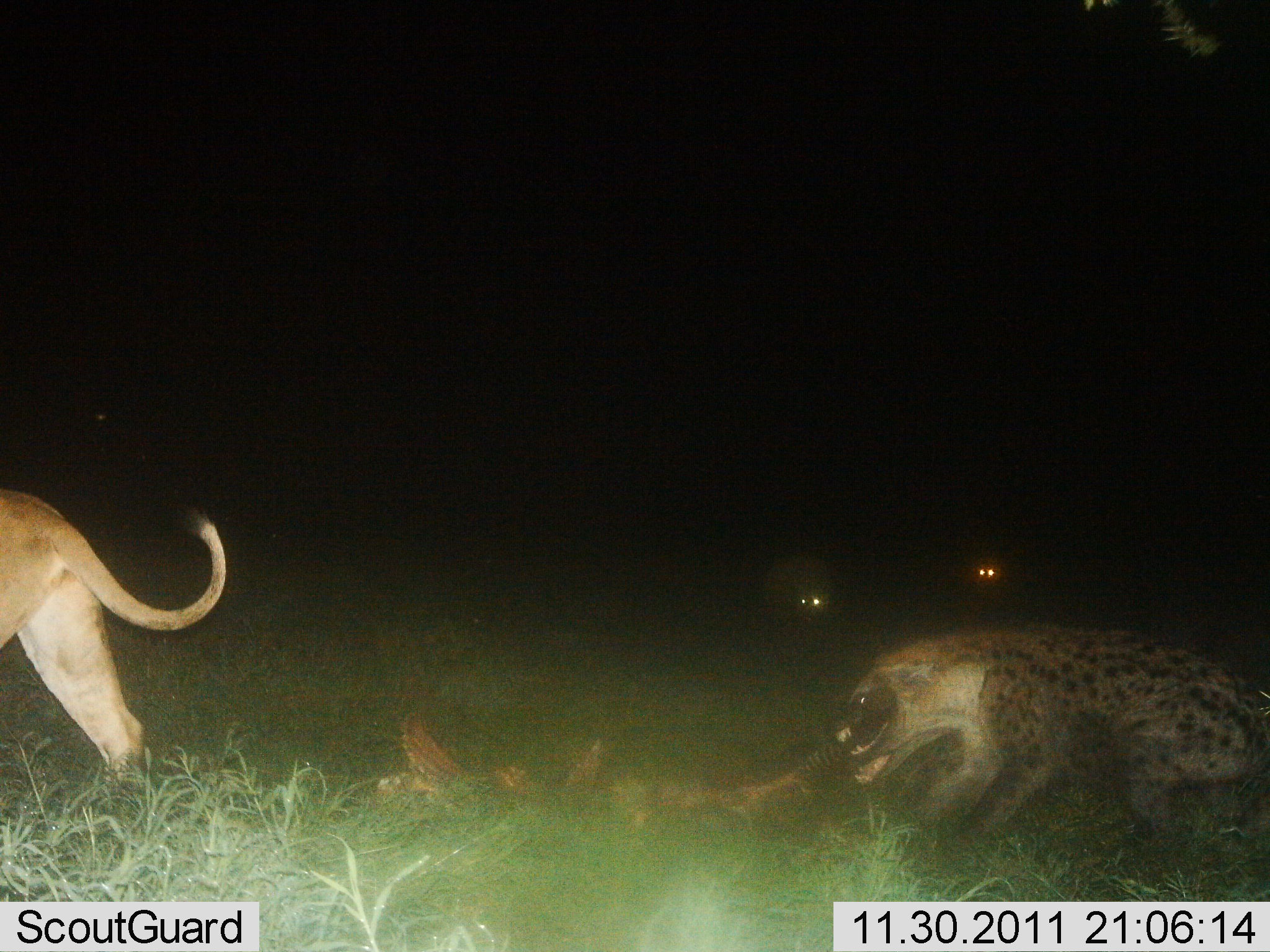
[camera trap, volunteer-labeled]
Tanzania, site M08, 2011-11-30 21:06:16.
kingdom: Animalia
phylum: Chordata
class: Mammalia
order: Carnivora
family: Hyaenidae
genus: Crocuta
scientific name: Crocuta crocuta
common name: spotted hyena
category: hyenaspotted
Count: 3.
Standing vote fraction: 42%.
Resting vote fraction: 0%.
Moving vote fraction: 8%.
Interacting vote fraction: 67%.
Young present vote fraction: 0%.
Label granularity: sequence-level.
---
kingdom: Animalia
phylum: Chordata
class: Mammalia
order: Carnivora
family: Felidae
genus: Panthera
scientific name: Panthera leo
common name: lion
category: lionfemale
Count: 1.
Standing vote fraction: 10%.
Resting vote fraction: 0%.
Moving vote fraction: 100%.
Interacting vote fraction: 10%.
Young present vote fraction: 0%.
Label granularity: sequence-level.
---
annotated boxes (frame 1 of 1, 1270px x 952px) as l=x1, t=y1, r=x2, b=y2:
animal: l=787, t=620, r=1270, b=884; l=0, t=481, r=231, b=795